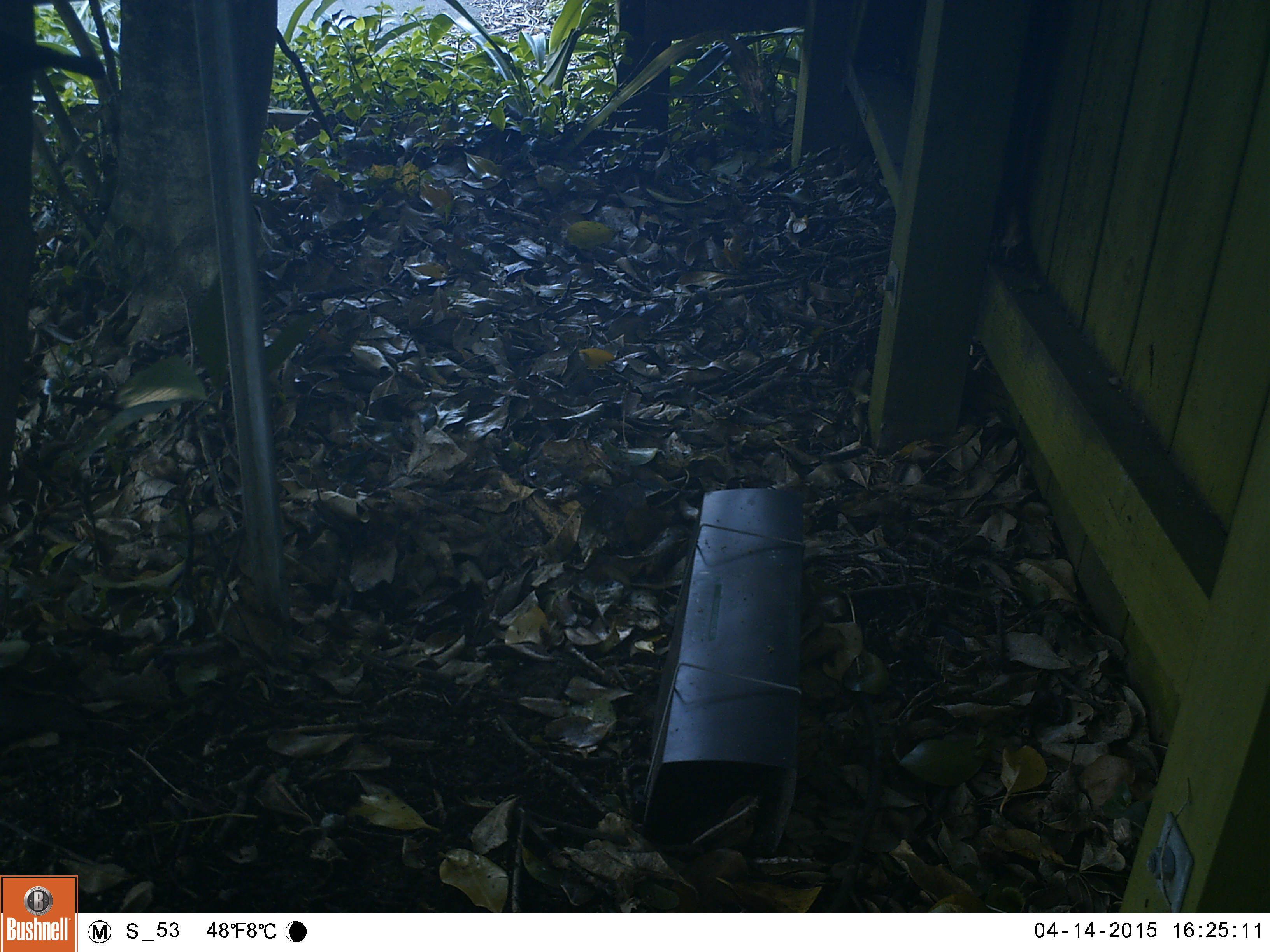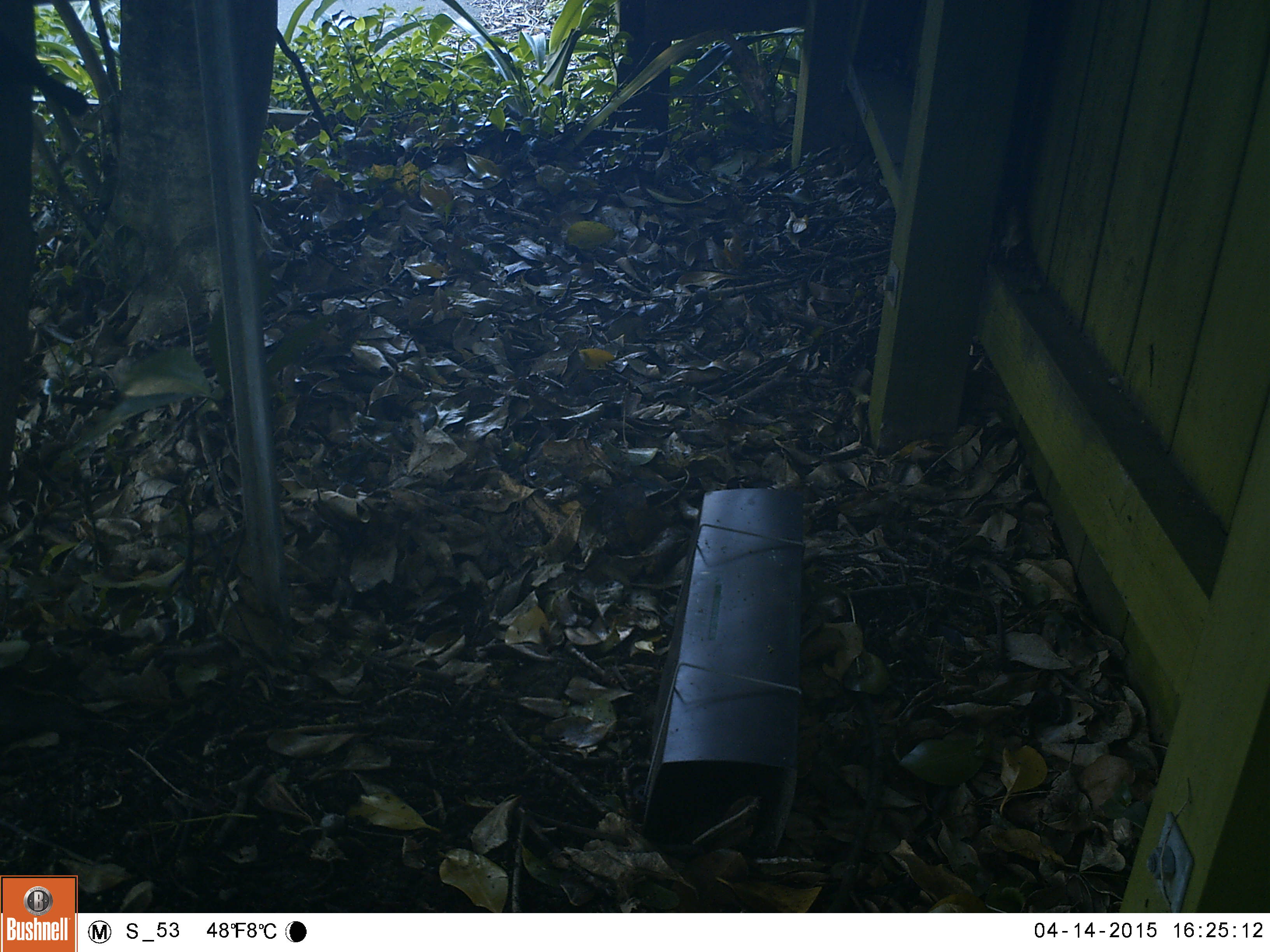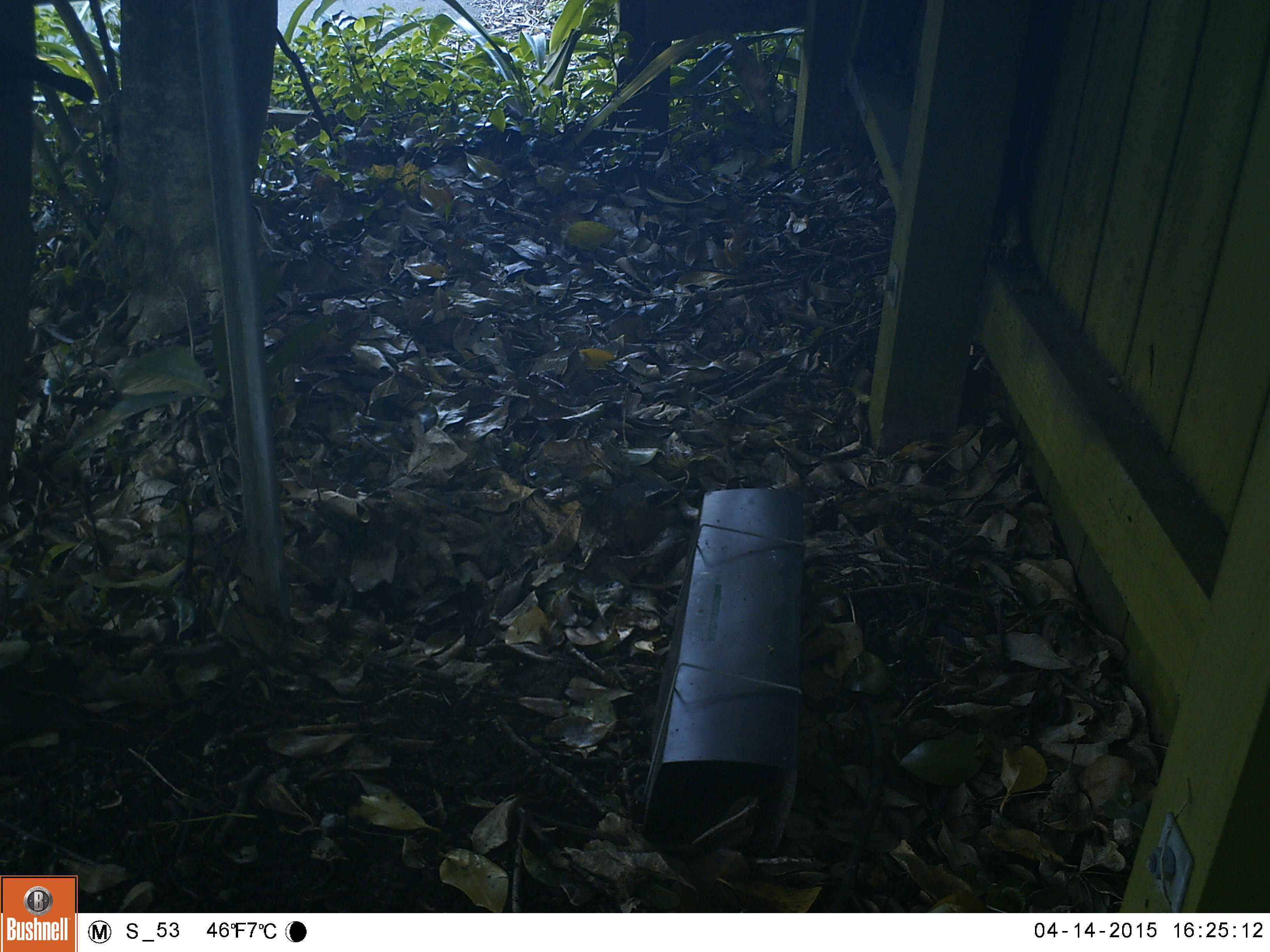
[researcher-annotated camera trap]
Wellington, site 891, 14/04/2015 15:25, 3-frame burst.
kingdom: Animalia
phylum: Chordata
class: Aves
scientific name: Aves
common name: bird